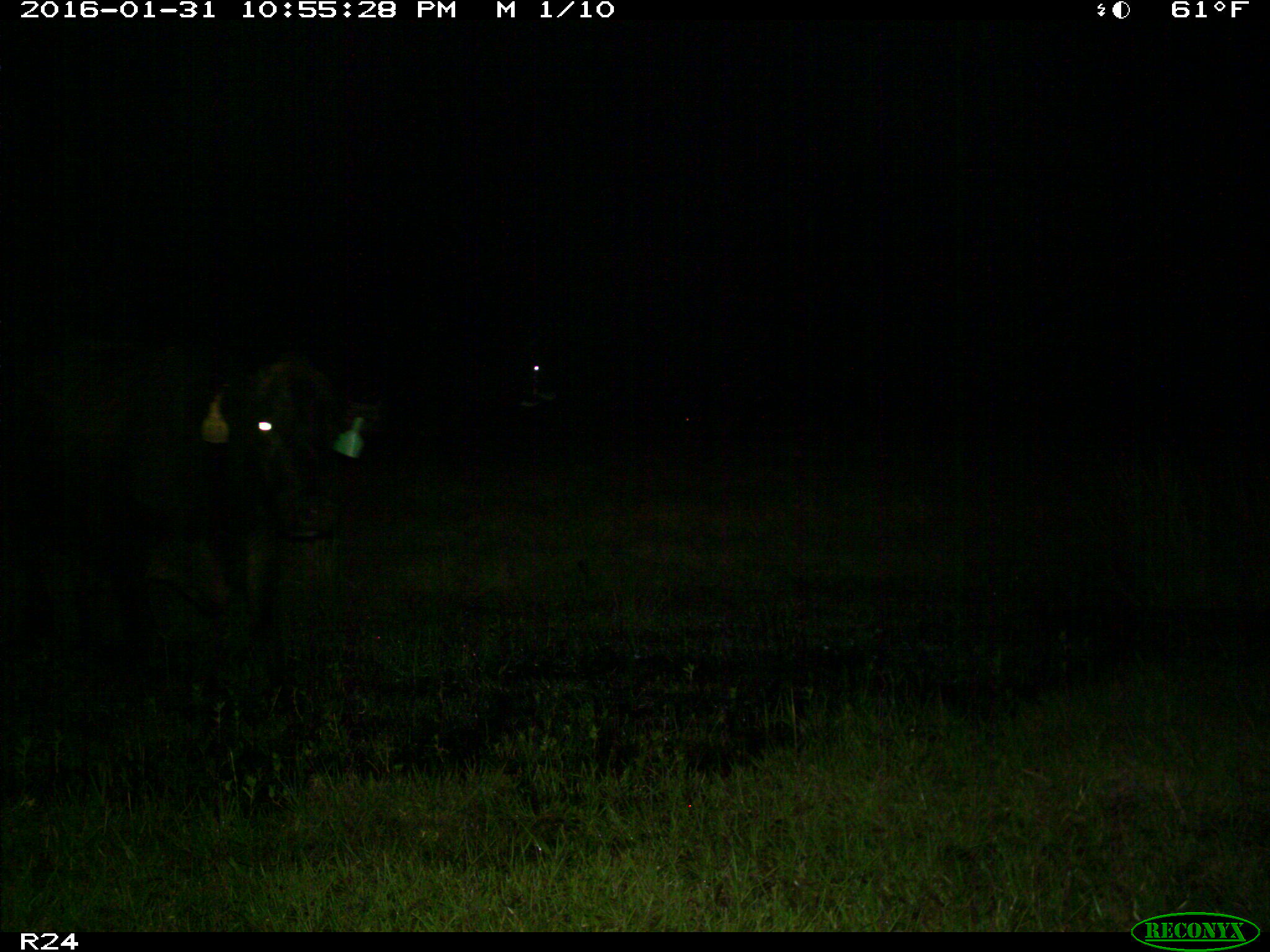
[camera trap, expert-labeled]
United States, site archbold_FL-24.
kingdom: Animalia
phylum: Chordata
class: Mammalia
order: Artiodactyla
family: Bovidae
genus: Bos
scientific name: Bos taurus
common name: domestic cow